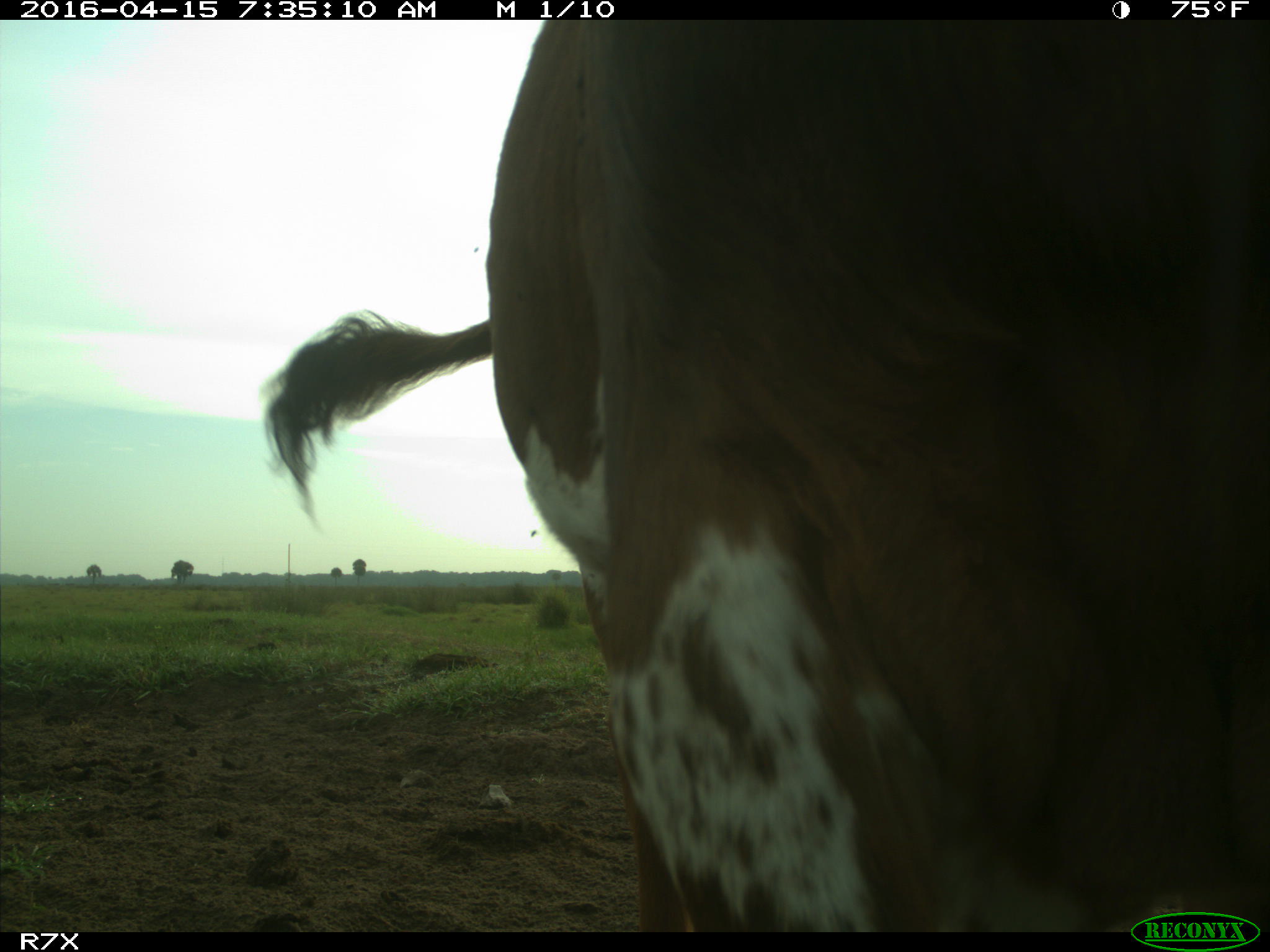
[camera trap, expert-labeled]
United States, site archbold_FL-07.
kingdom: Animalia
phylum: Chordata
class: Mammalia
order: Artiodactyla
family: Bovidae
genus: Bos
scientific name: Bos taurus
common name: domestic cow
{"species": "Bos taurus (domestic cow)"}